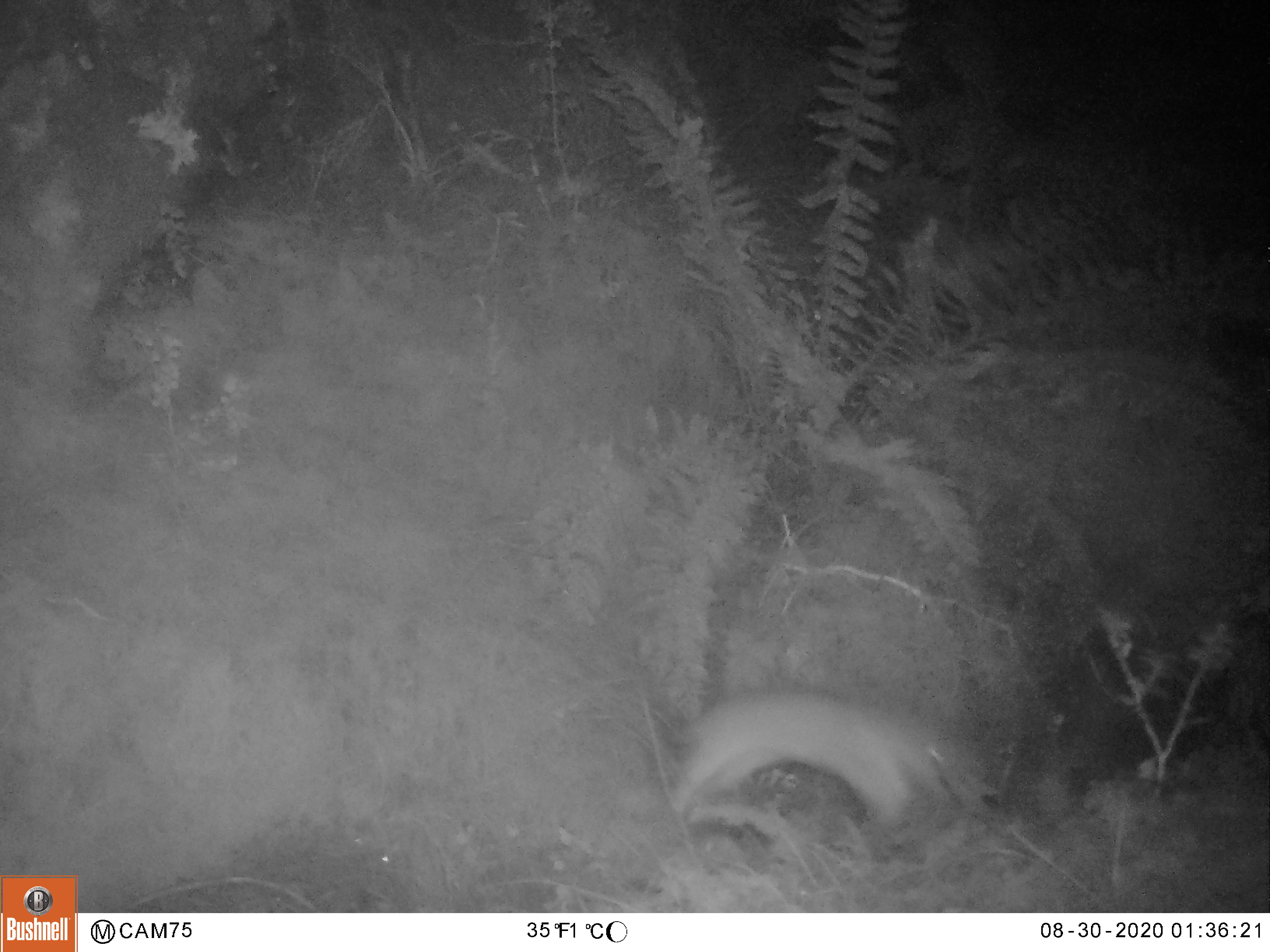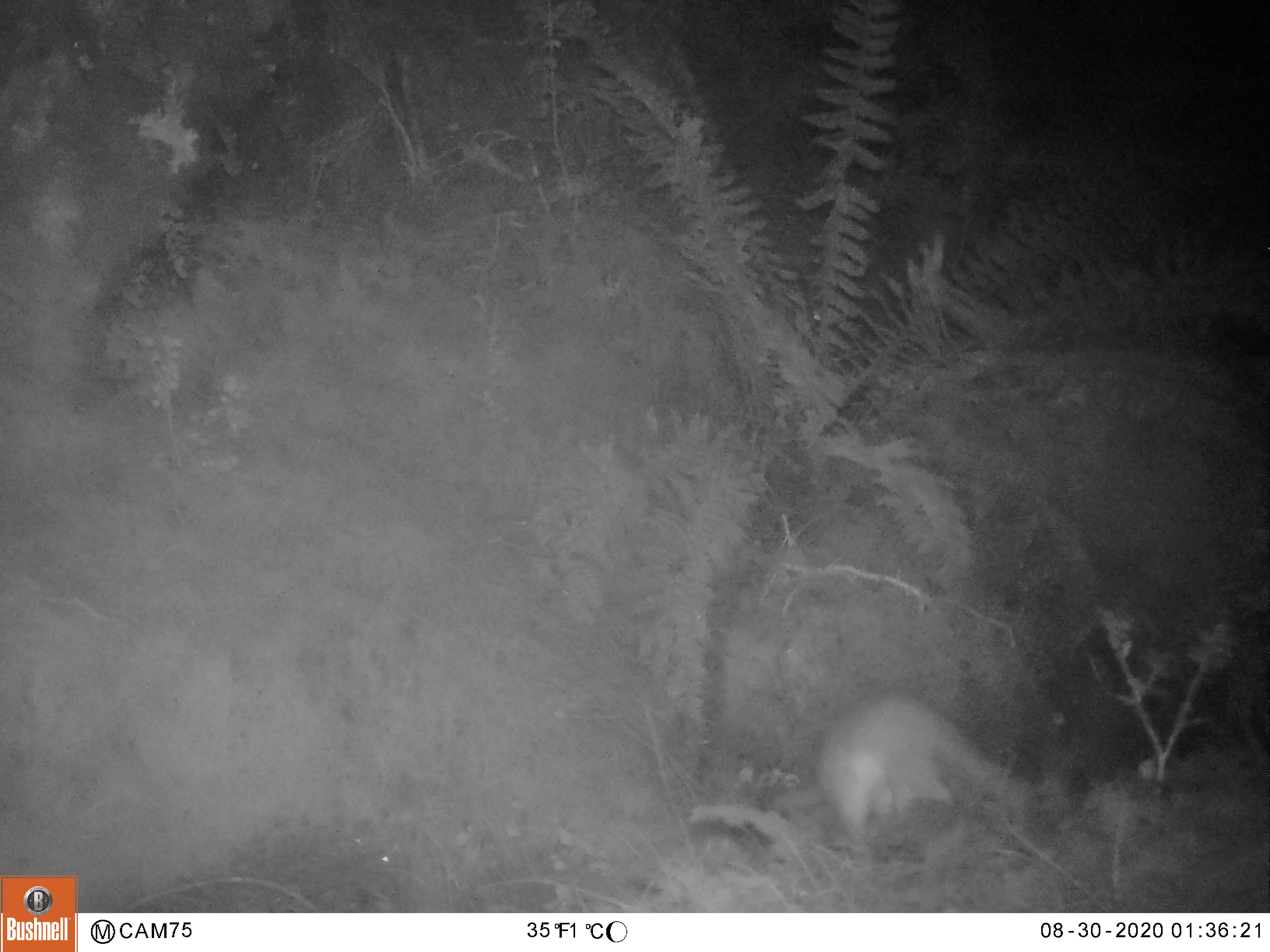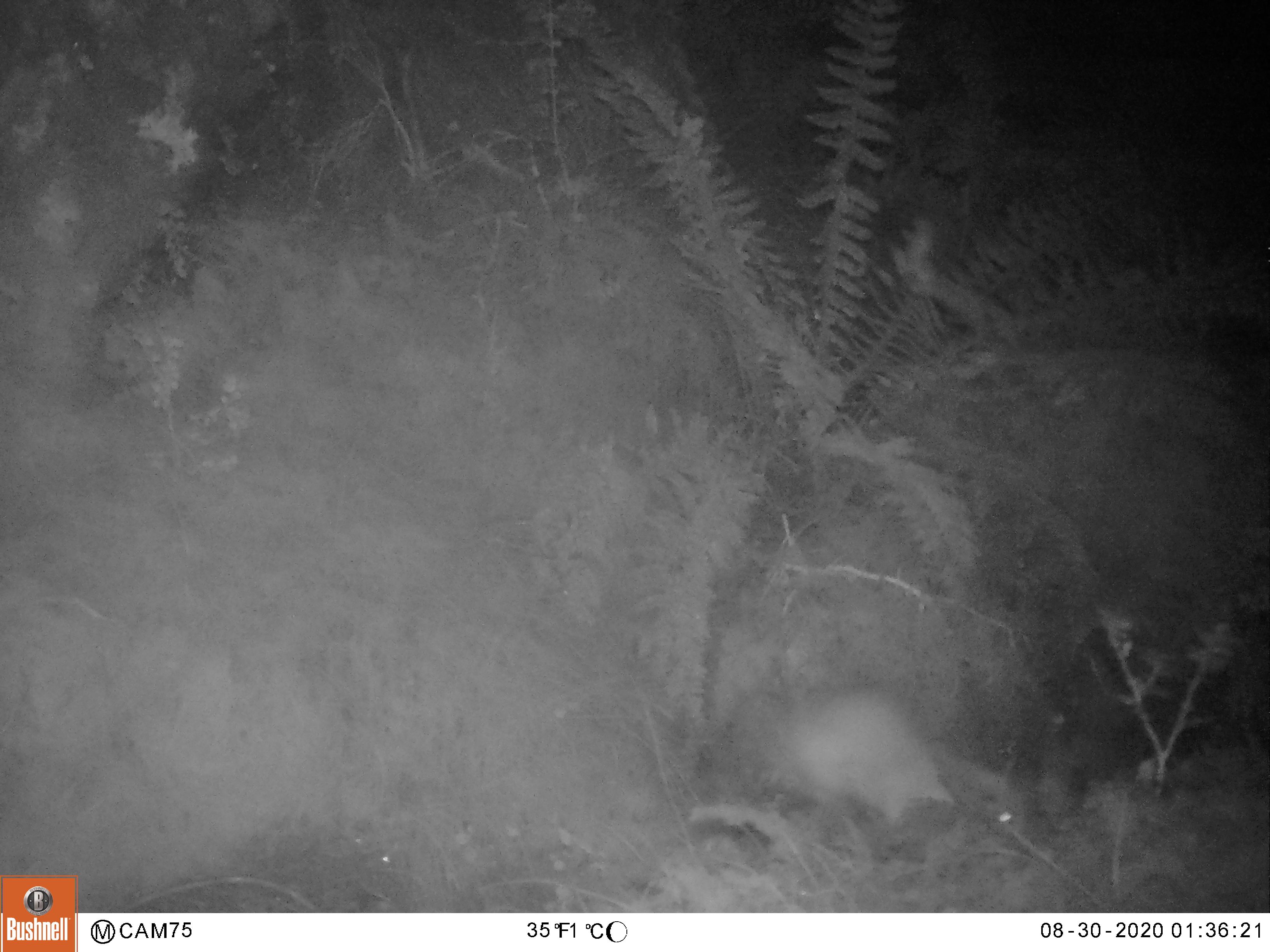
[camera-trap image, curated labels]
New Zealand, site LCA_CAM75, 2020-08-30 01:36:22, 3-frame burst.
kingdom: Animalia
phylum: Chordata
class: Mammalia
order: Carnivora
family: Mustelidae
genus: Mustela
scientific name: Mustela erminea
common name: stoat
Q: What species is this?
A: Stoat (Mustela erminea).